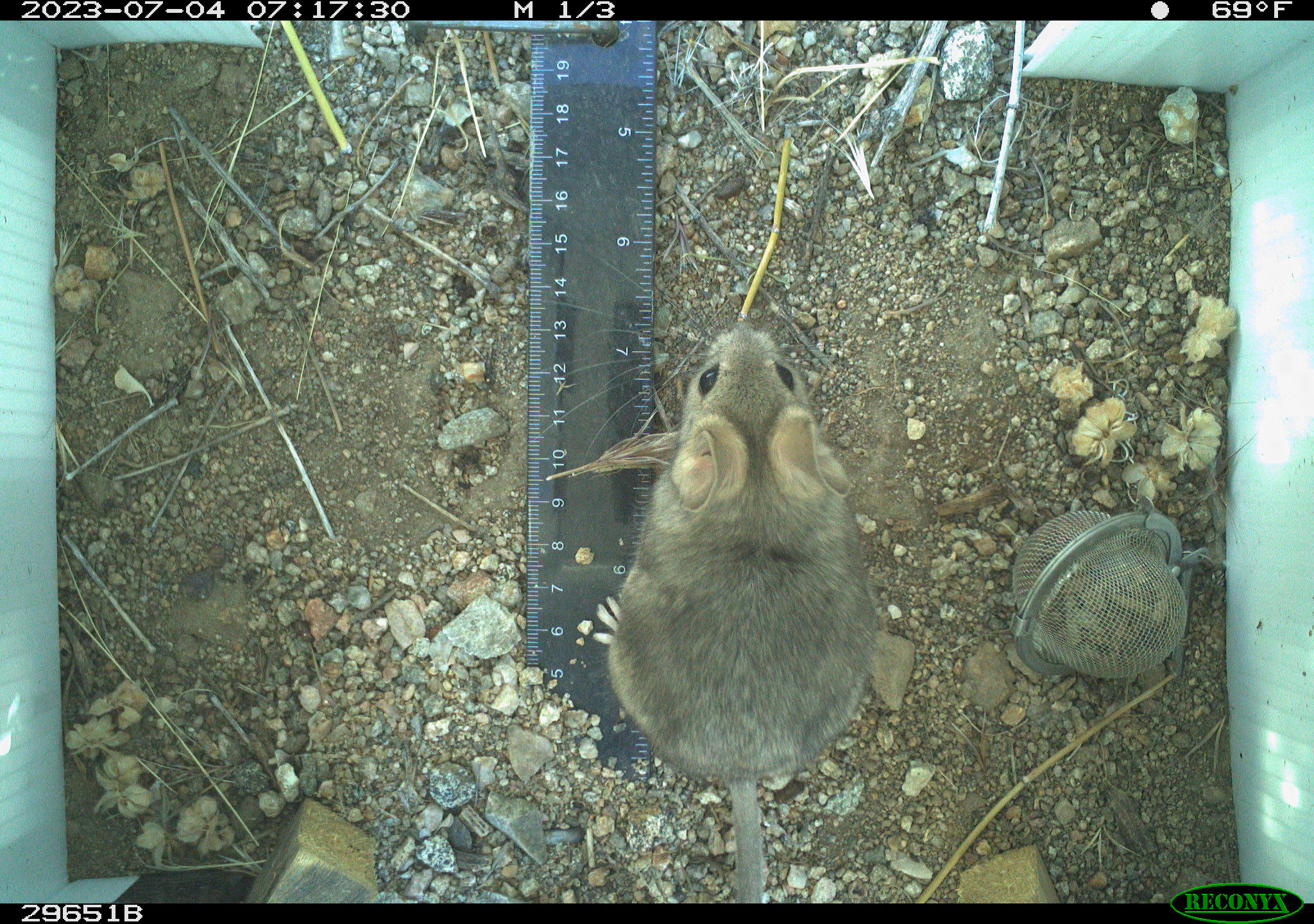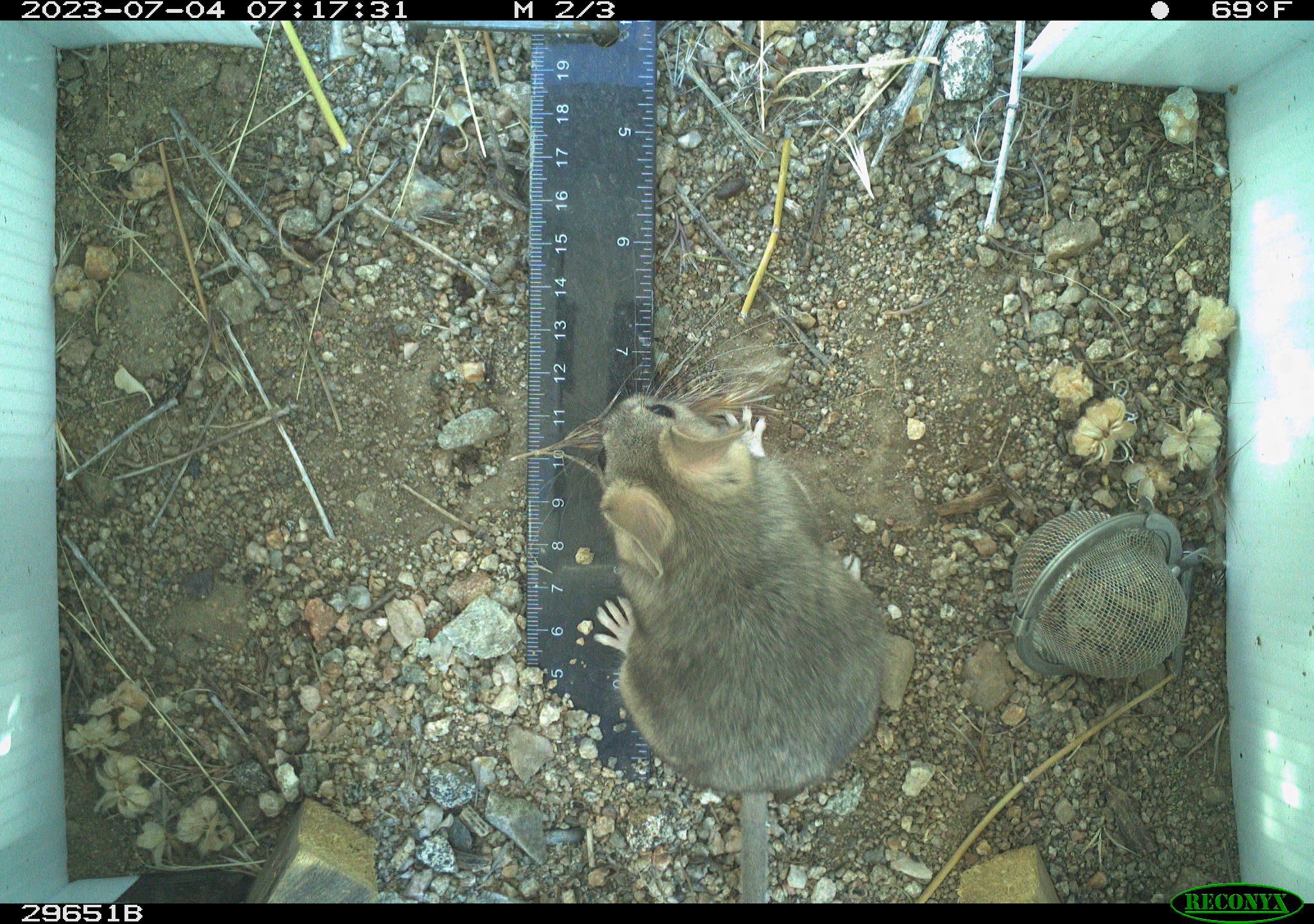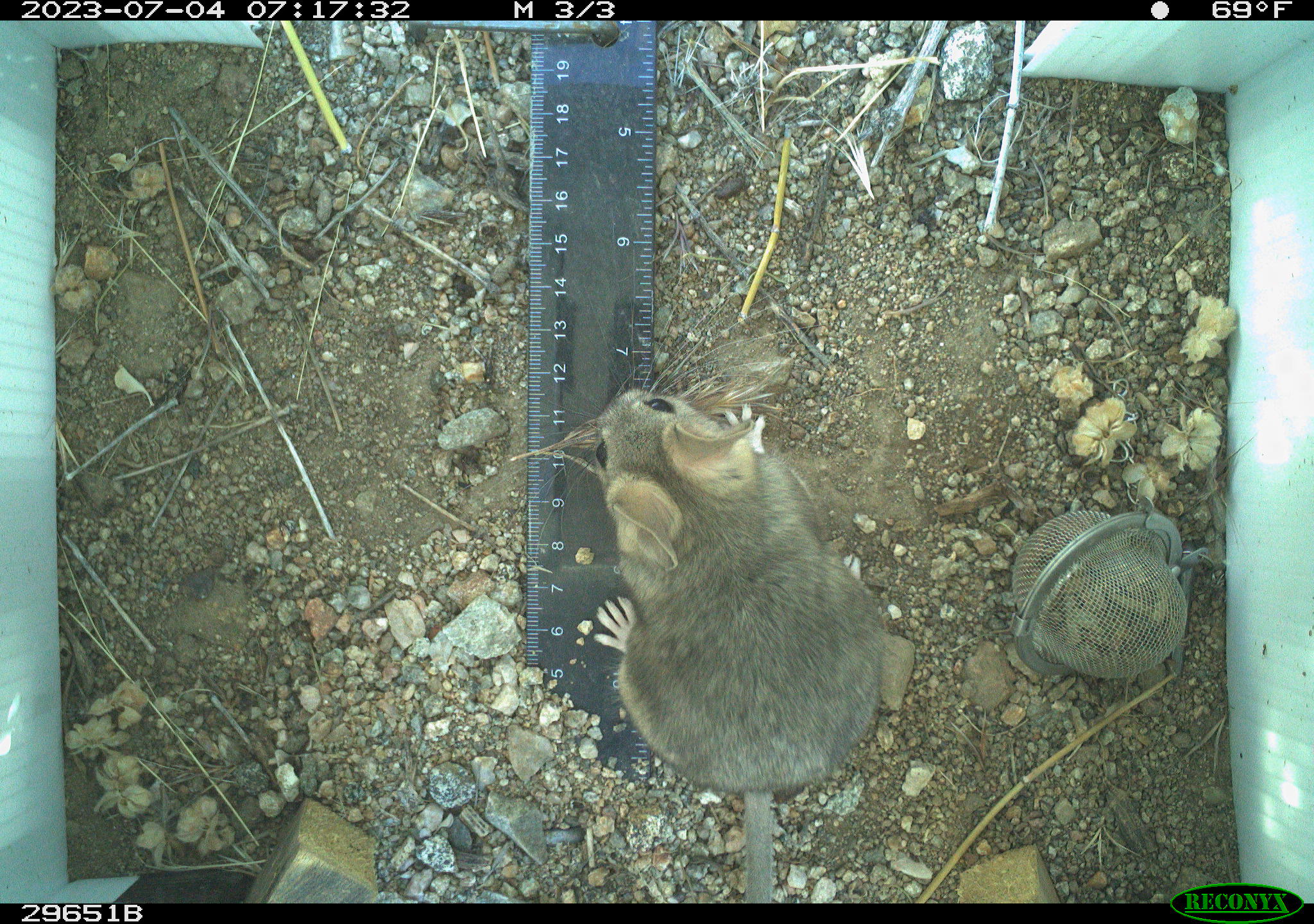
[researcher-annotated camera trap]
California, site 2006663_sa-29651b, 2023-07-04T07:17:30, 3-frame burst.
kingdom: Animalia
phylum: Chordata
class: Mammalia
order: Rodentia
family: Cricetidae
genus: Neotoma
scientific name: Neotoma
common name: pack rat or woodrat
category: neotoma species